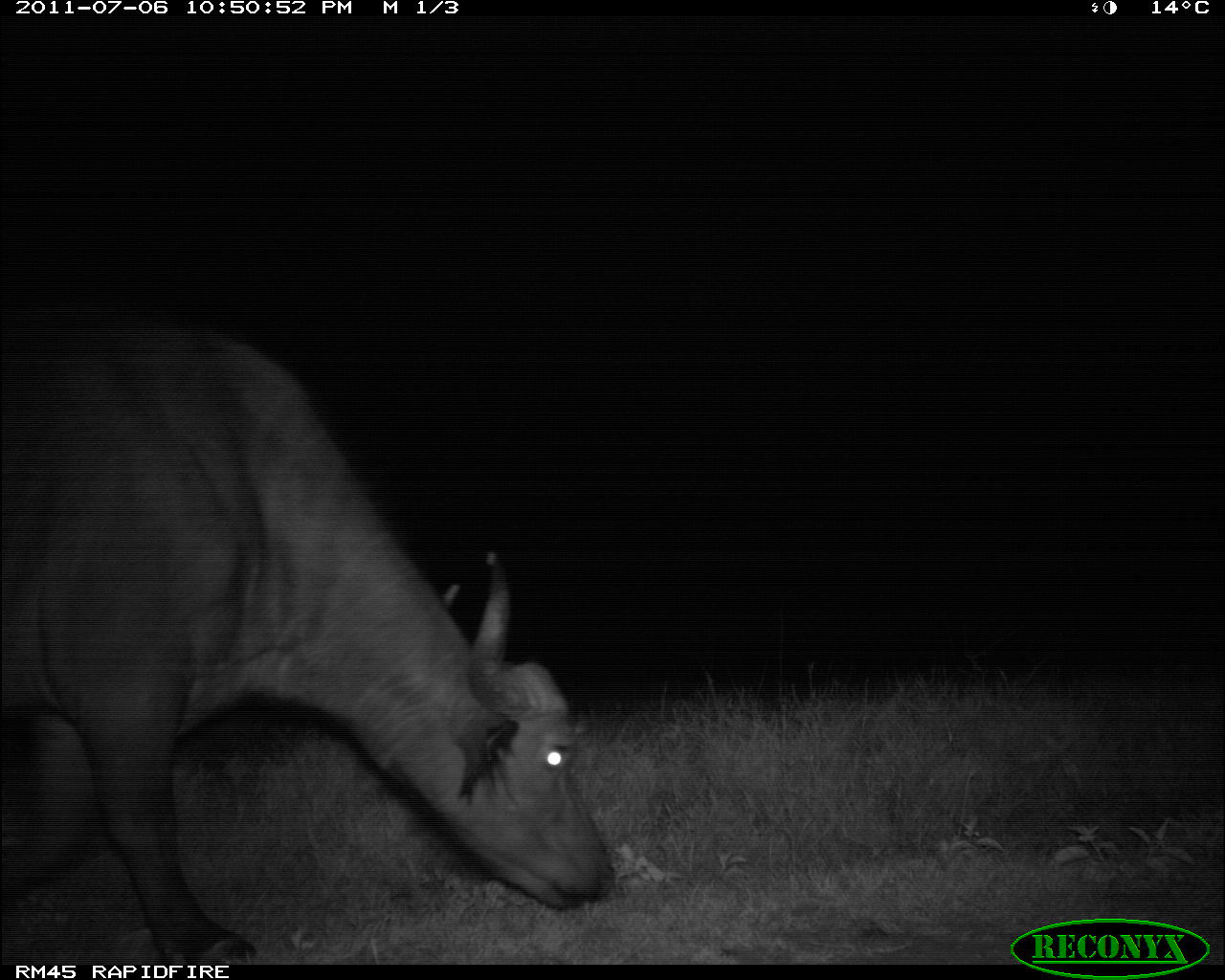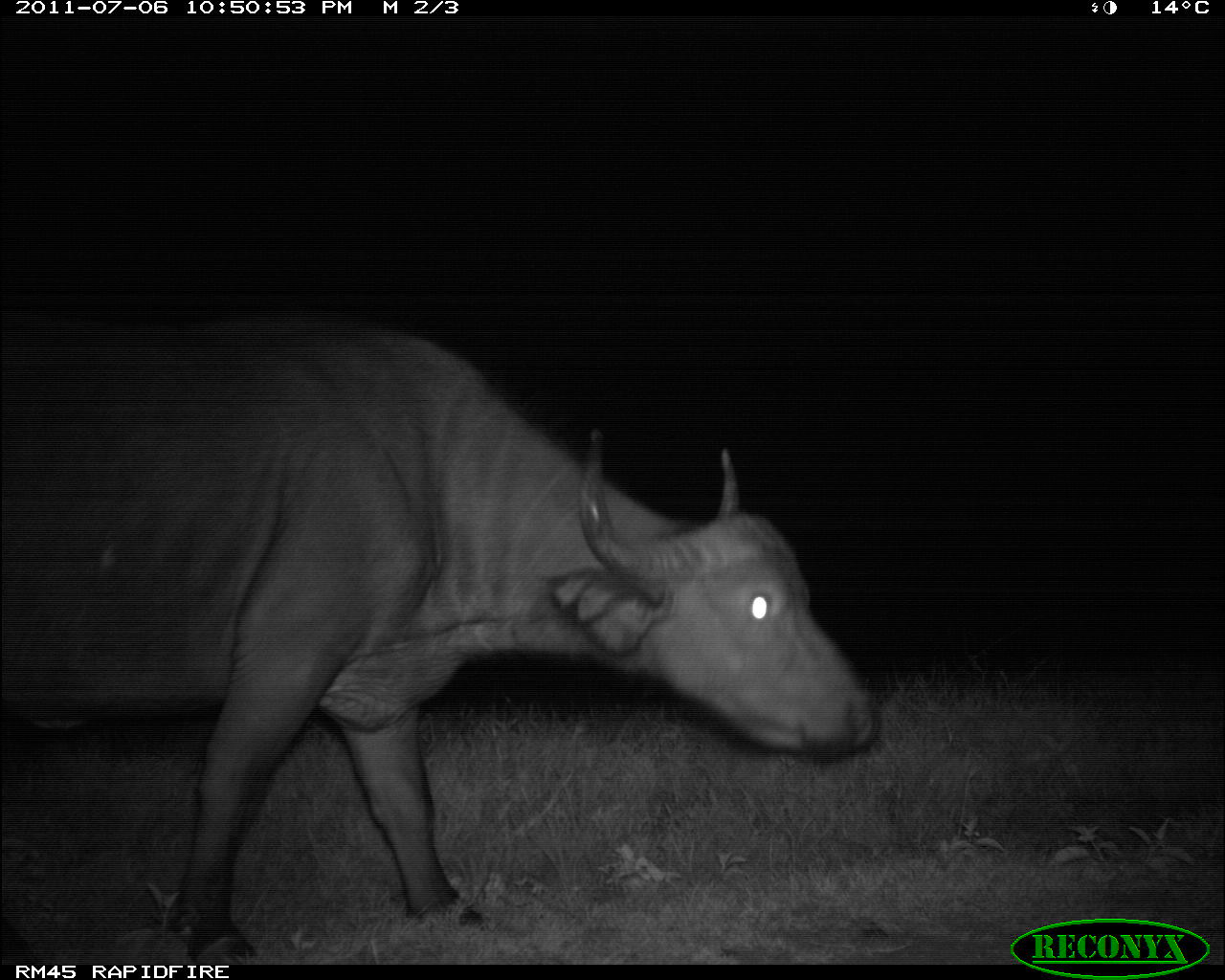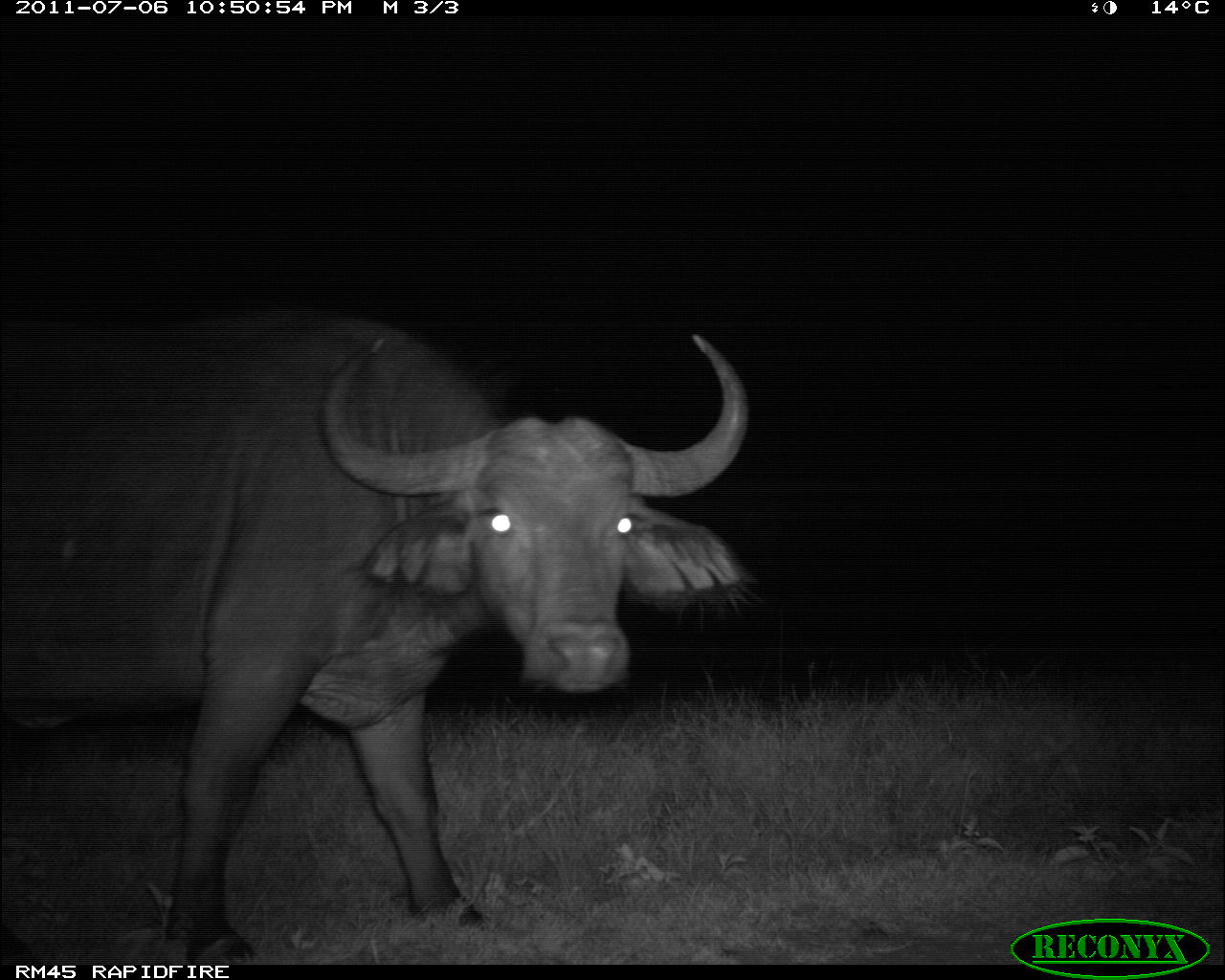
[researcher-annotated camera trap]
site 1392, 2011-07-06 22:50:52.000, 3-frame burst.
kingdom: Animalia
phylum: Chordata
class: Mammalia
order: Artiodactyla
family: Bovidae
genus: Syncerus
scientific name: Syncerus caffer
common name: african buffalo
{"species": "Syncerus caffer (african buffalo)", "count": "1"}